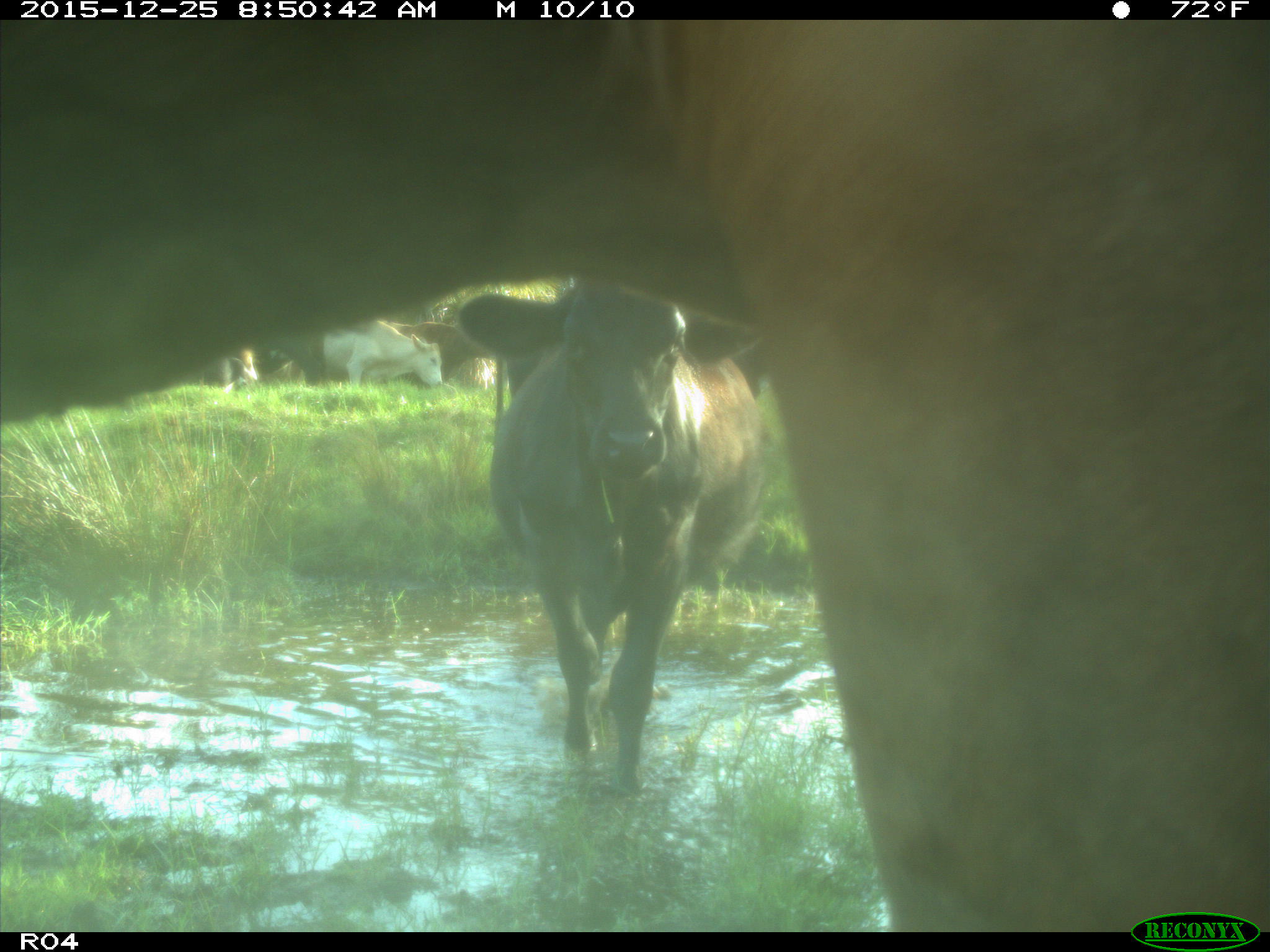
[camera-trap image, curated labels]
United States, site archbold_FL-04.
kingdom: Animalia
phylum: Chordata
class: Mammalia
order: Artiodactyla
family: Bovidae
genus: Bos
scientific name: Bos taurus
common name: domestic cow